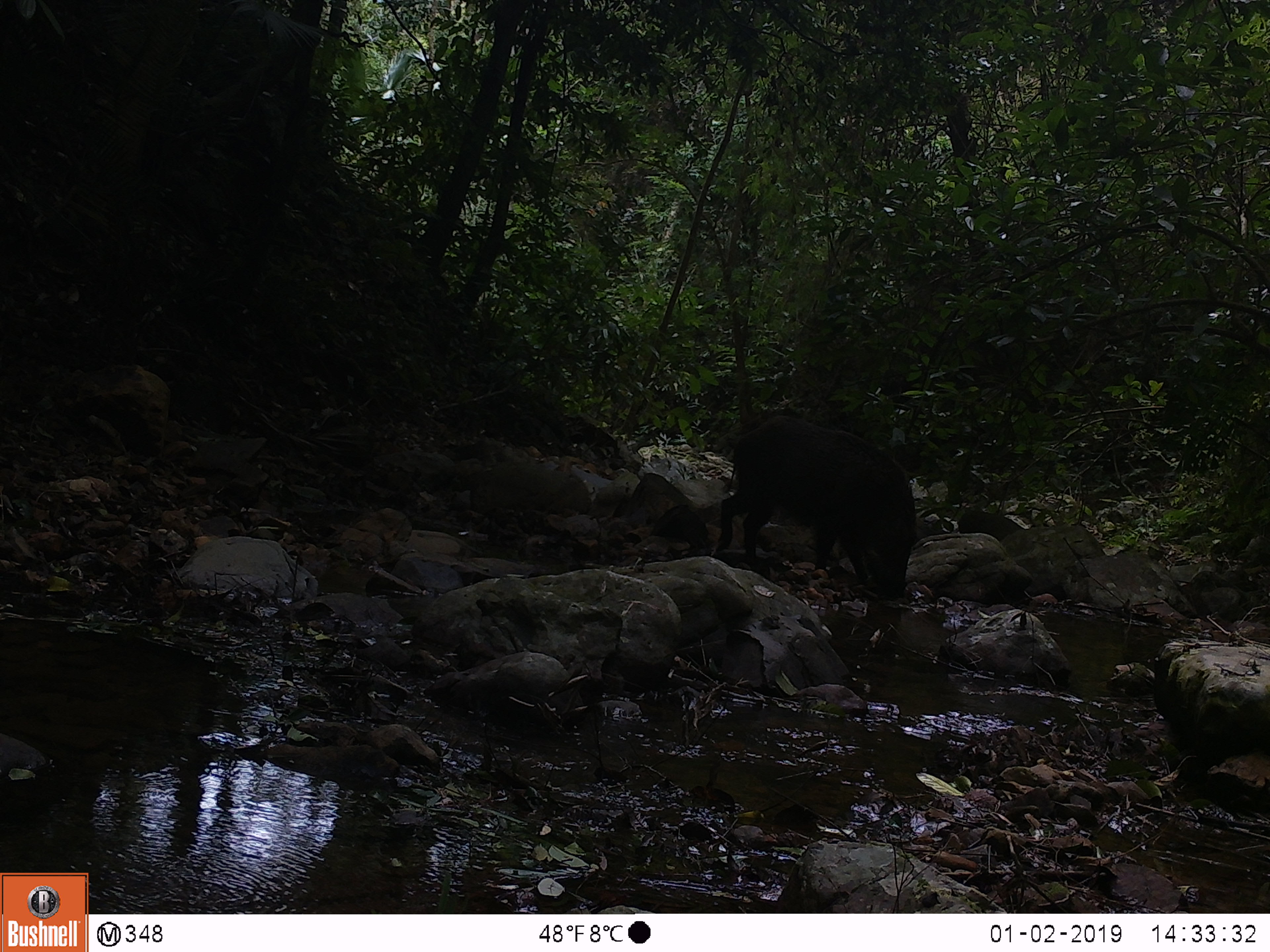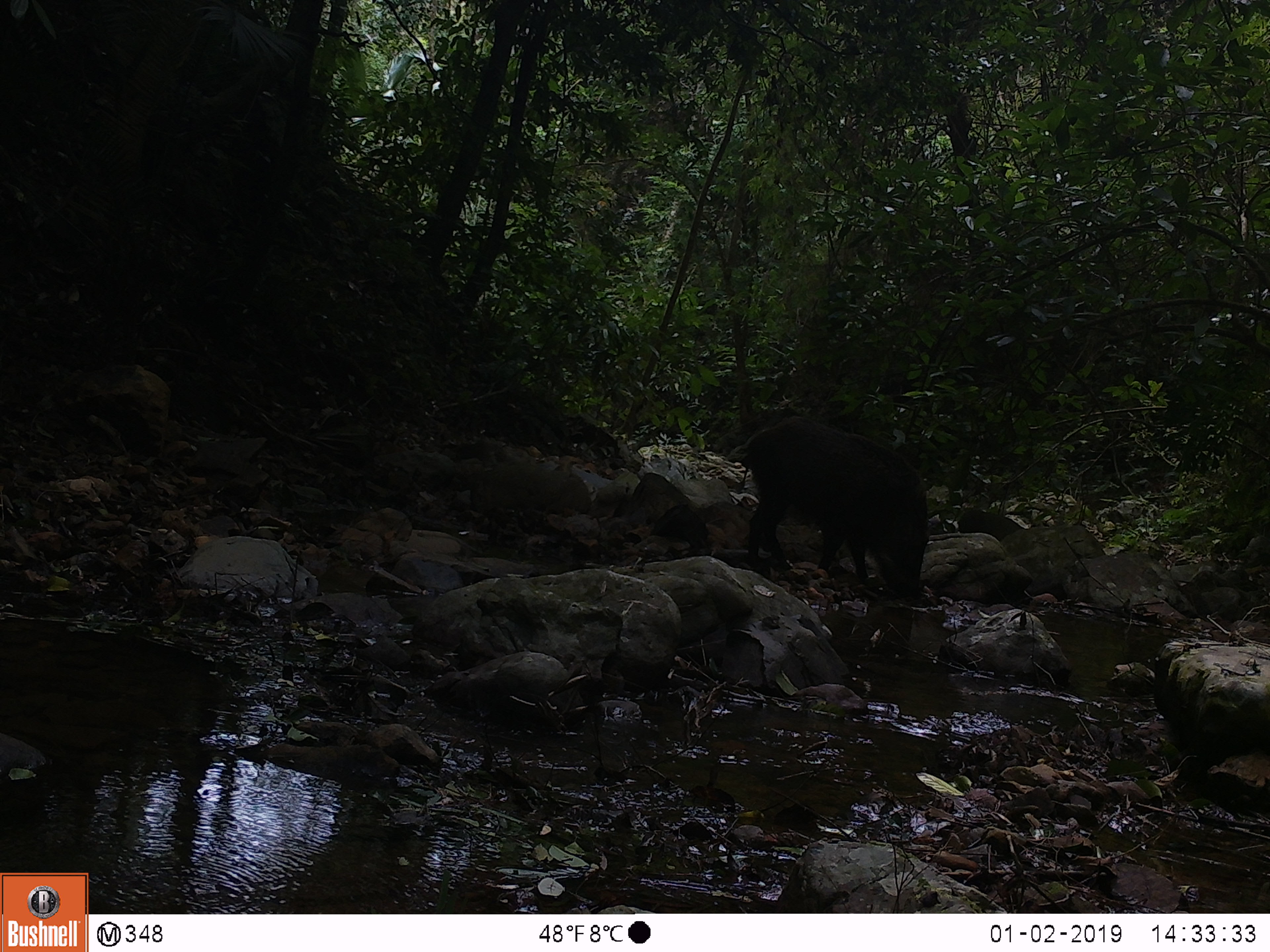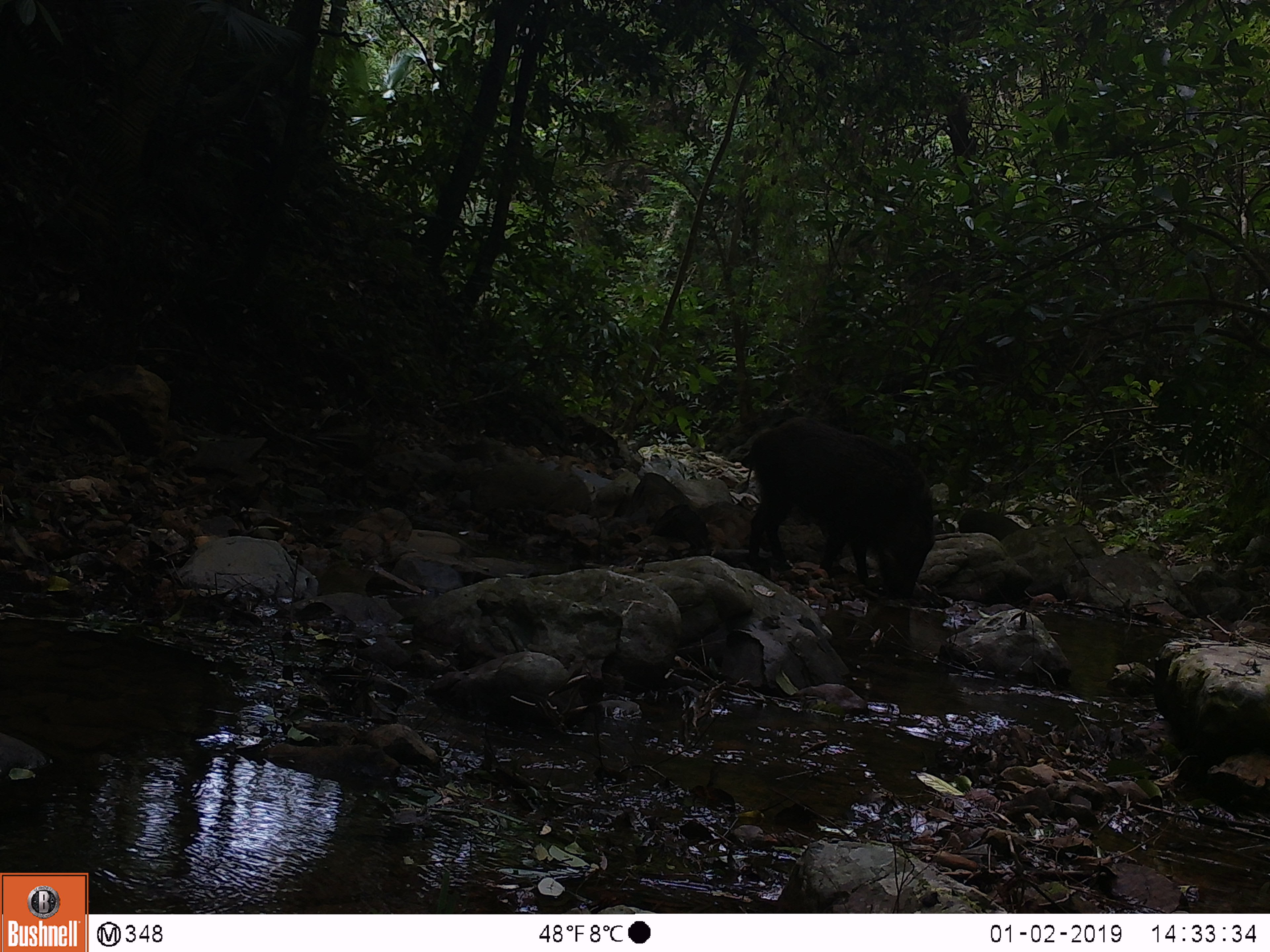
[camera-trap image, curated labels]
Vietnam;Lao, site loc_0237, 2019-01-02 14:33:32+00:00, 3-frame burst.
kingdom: Animalia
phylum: Chordata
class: Mammalia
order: Artiodactyla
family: Suidae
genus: Sus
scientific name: Sus scrofa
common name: eurasian wild pig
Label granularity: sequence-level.